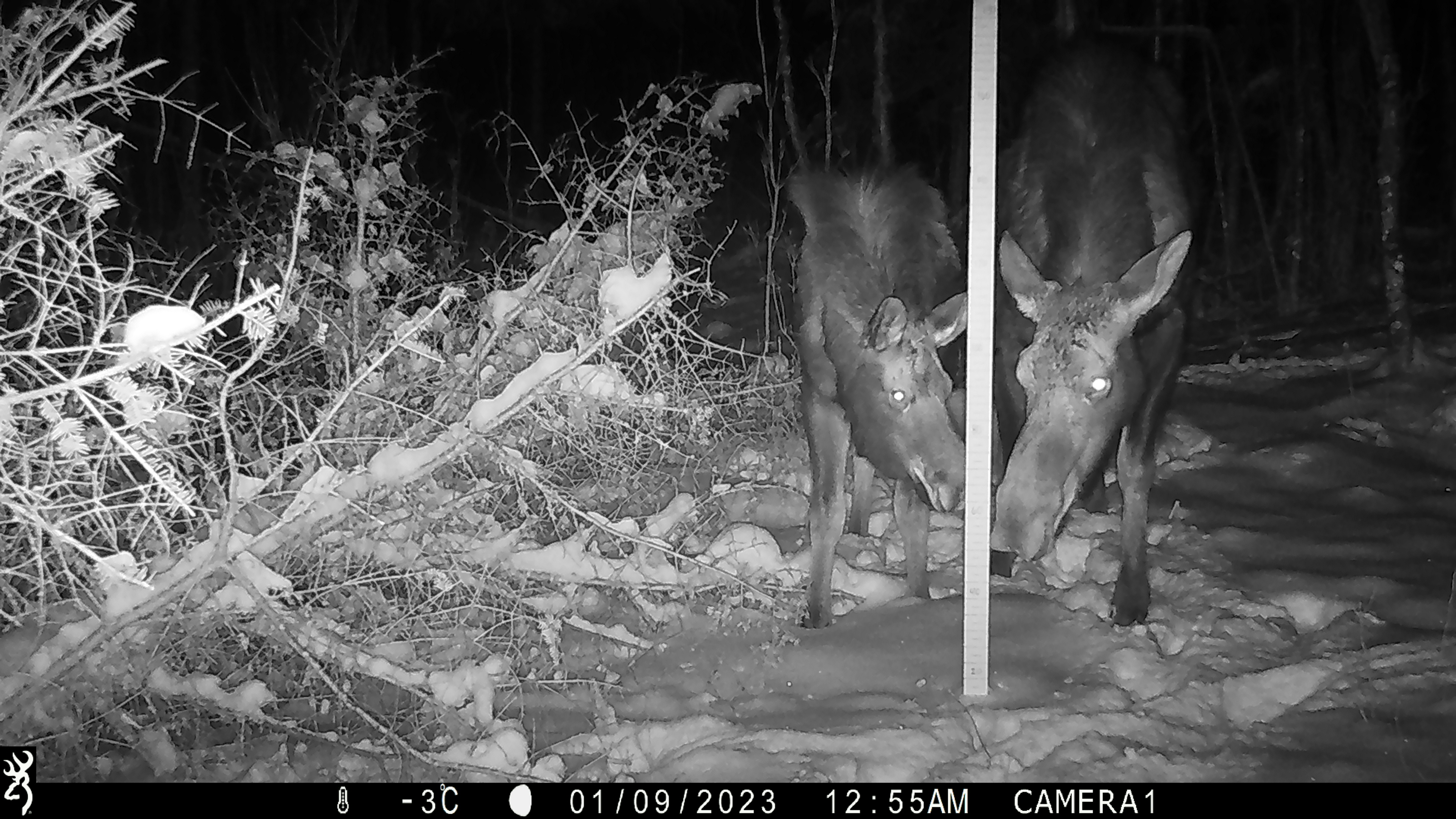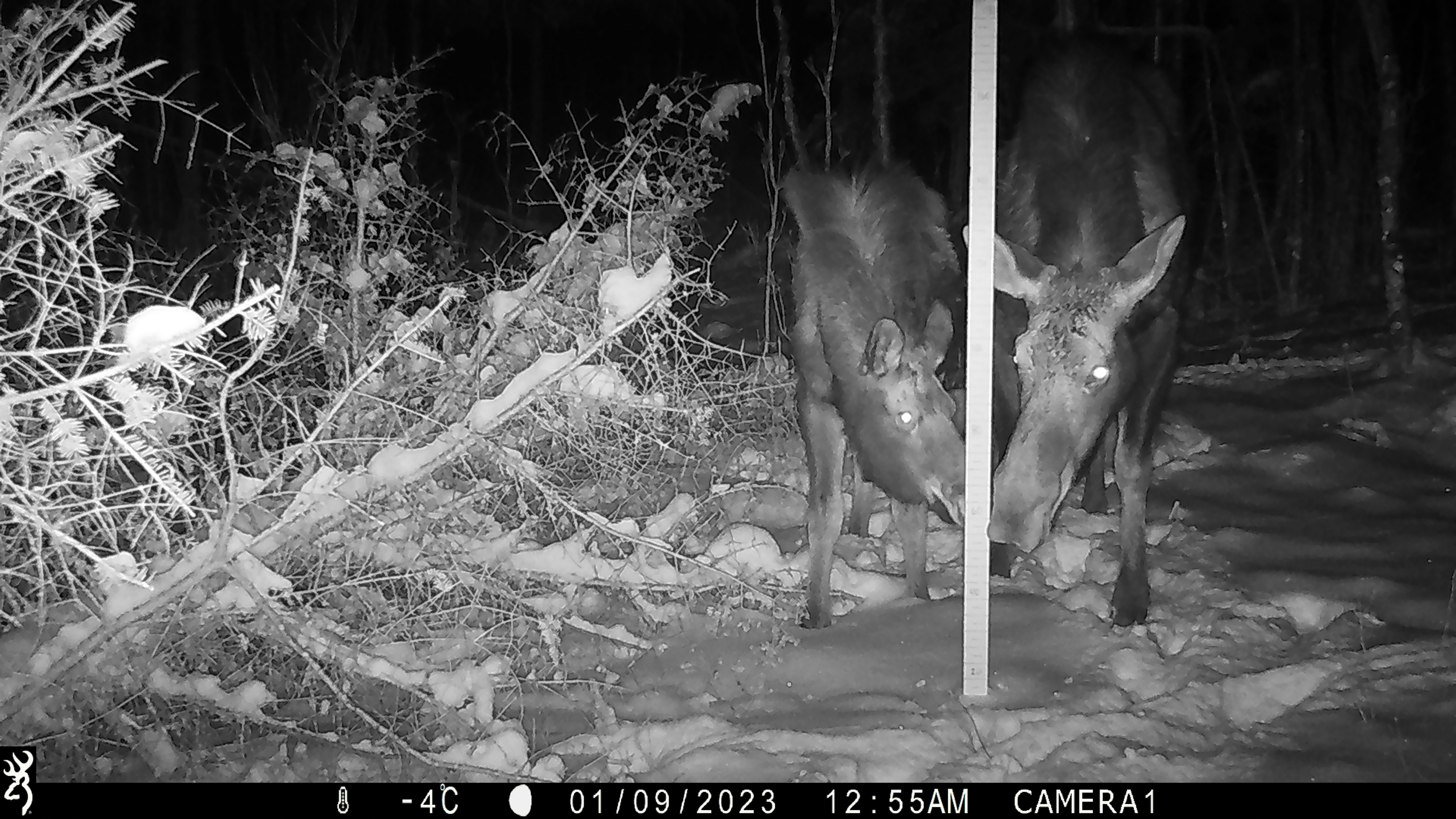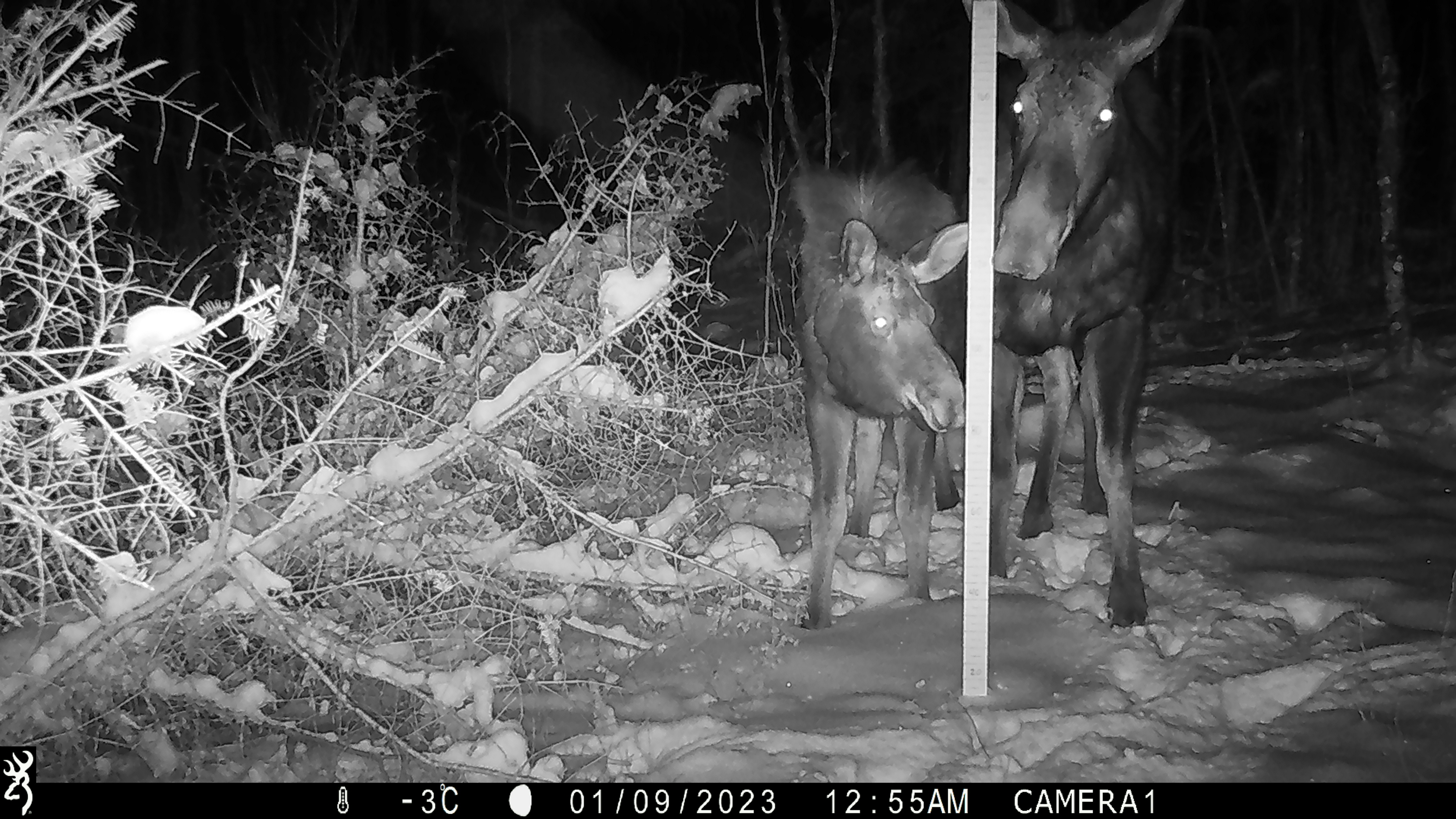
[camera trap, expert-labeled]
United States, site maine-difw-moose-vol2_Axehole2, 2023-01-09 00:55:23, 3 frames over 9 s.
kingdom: Animalia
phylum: Chordata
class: Mammalia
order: Artiodactyla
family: Cervidae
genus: Alces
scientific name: Alces alces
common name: moose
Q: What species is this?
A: Moose (Alces alces).